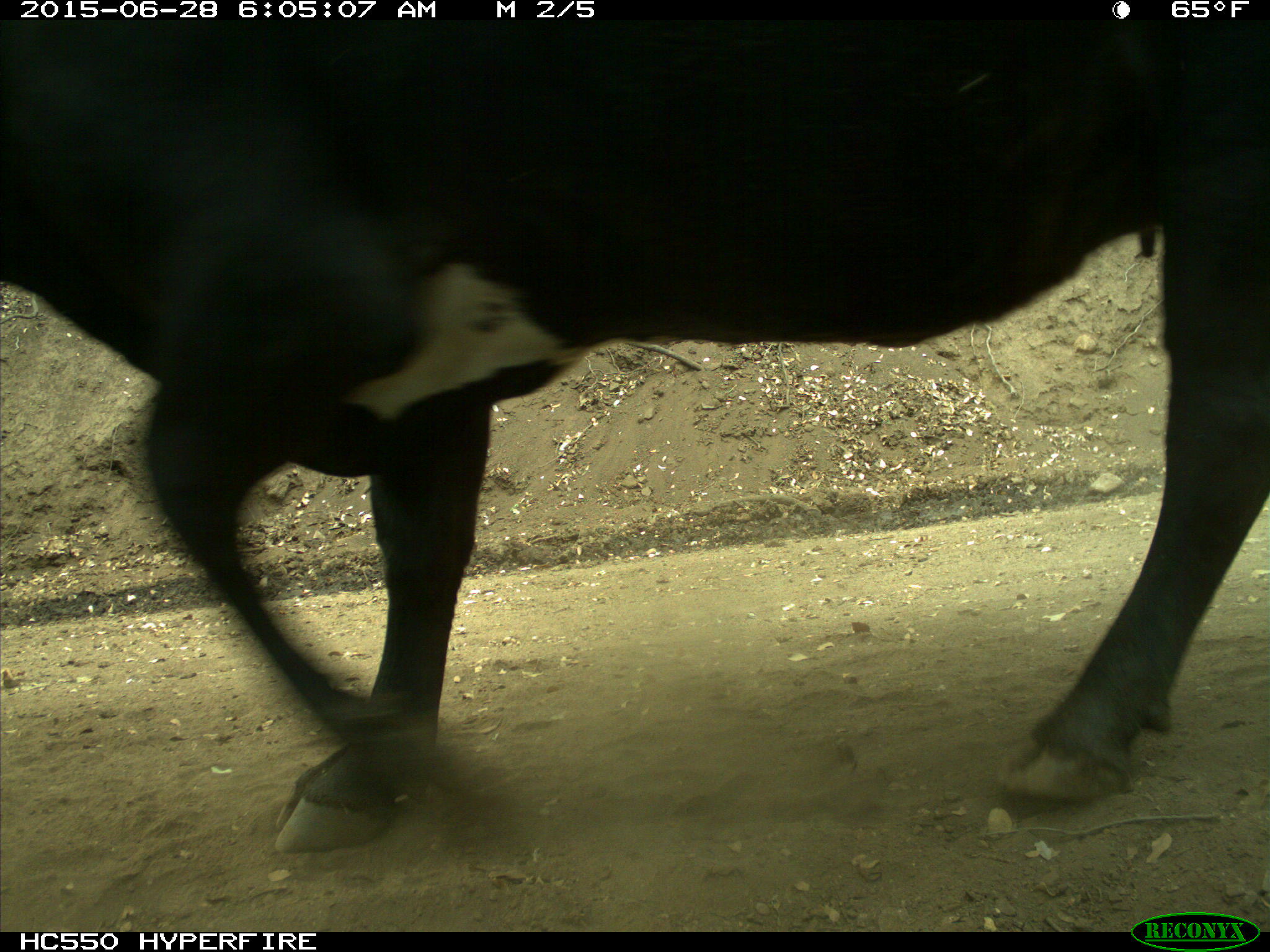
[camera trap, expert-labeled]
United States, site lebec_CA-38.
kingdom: Animalia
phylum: Chordata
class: Mammalia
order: Artiodactyla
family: Bovidae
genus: Bos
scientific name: Bos taurus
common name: domestic cow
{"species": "Bos taurus (domestic cow)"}